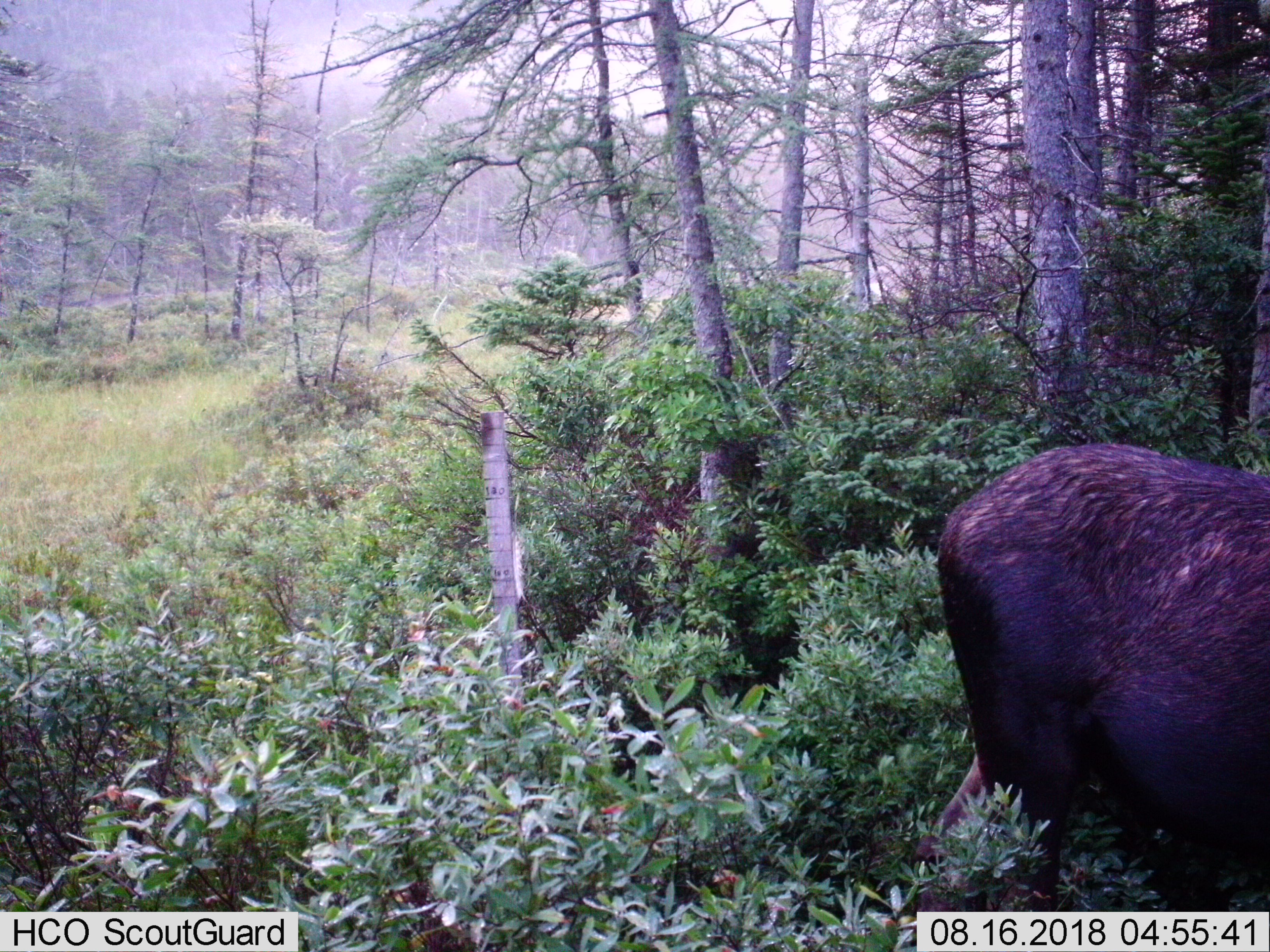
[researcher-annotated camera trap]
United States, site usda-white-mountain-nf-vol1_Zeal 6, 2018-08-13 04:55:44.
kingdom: Animalia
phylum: Chordata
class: Mammalia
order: Artiodactyla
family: Cervidae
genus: Alces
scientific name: Alces alces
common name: moose